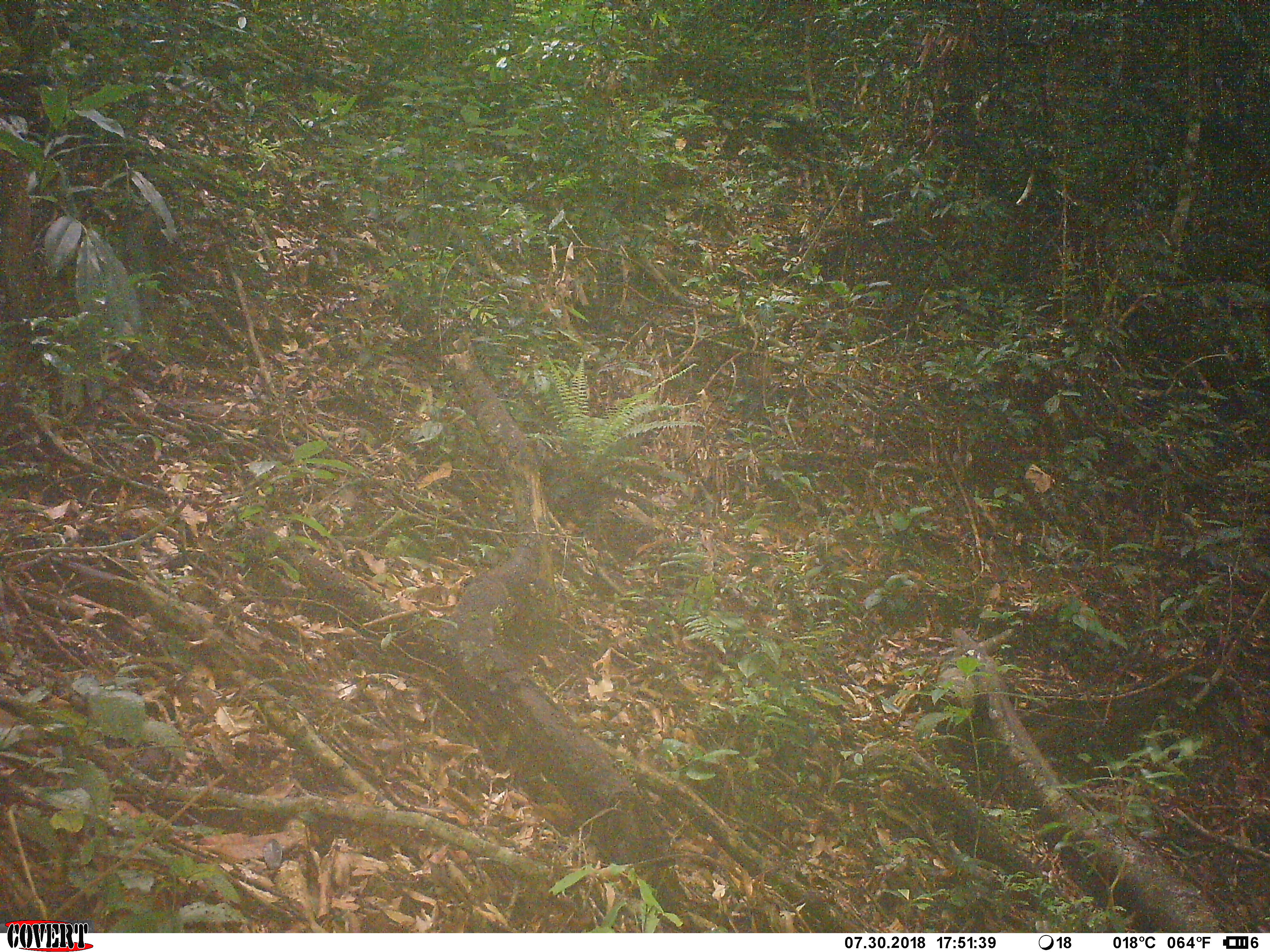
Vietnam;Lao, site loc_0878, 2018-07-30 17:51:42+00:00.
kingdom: Animalia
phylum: Chordata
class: Mammalia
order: Artiodactyla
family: Bovidae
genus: Capricornis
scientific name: Capricornis sumatraensis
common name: chinese serow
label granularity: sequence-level